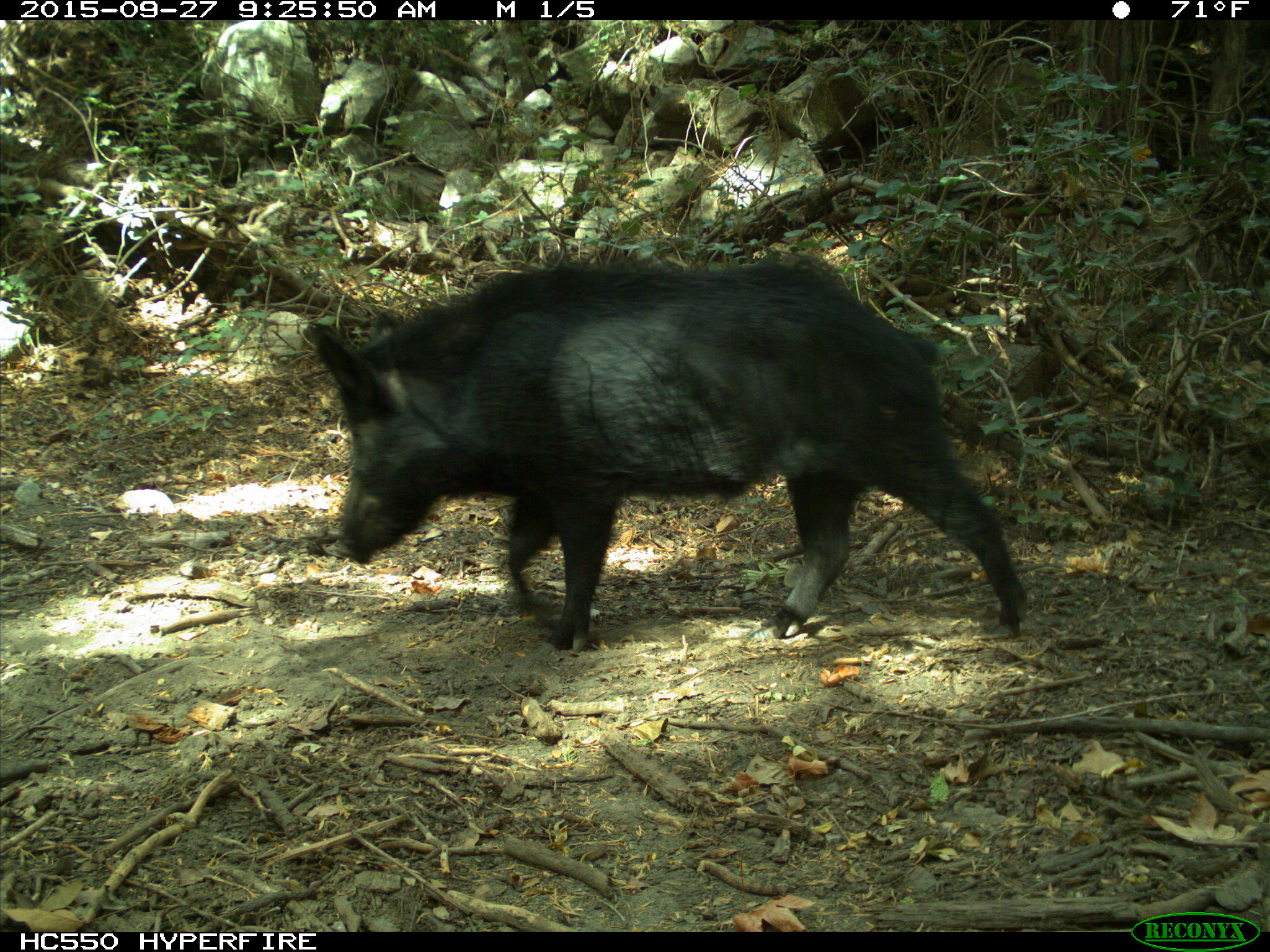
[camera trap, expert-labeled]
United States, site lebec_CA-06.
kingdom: Animalia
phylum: Chordata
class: Mammalia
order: Artiodactyla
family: Suidae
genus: Sus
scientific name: Sus scrofa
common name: wild boar